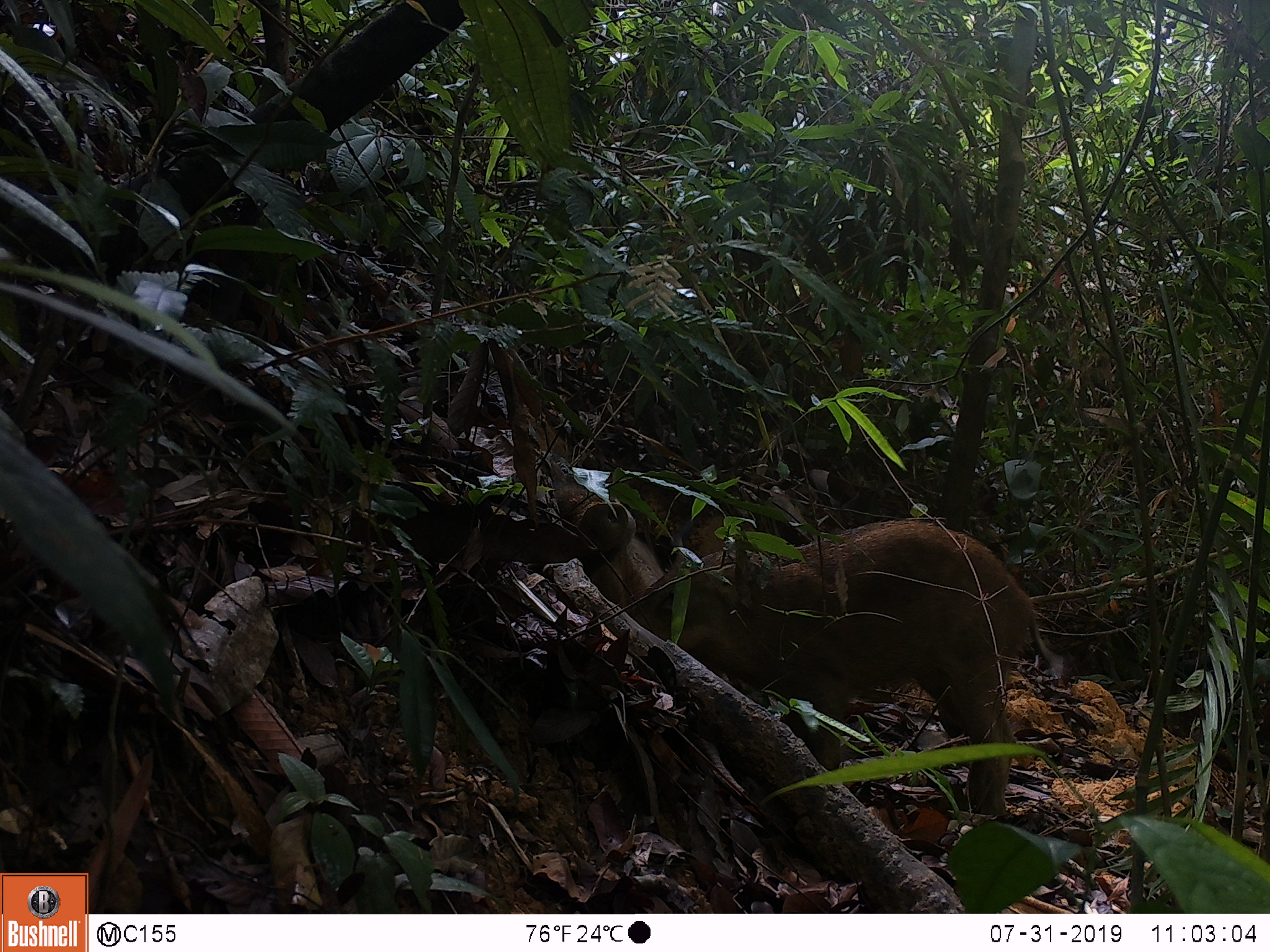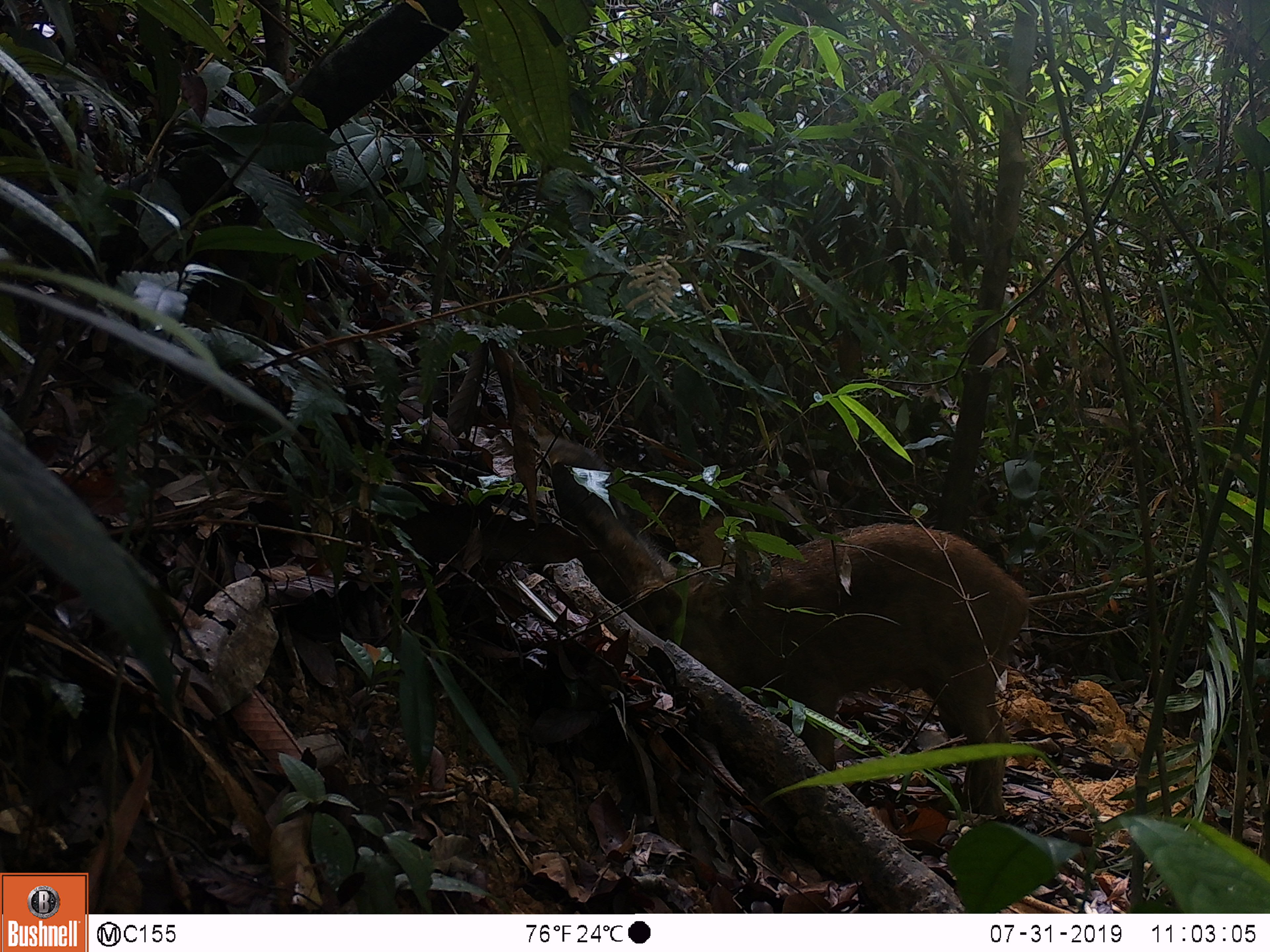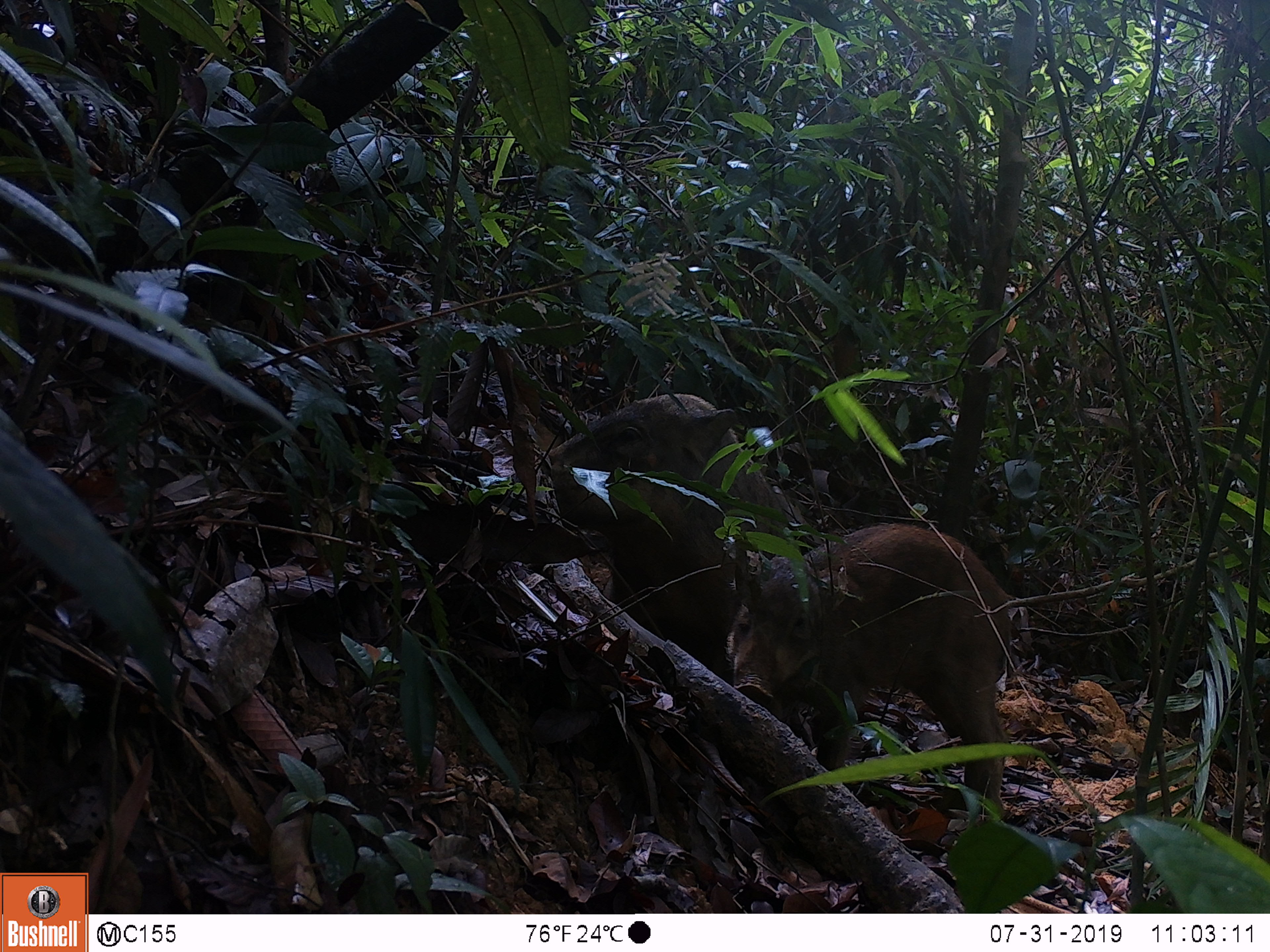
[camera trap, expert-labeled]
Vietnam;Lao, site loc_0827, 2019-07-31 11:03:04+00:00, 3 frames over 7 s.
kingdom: Animalia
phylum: Chordata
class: Mammalia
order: Artiodactyla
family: Suidae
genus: Sus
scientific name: Sus scrofa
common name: eurasian wild pig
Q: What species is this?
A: Eurasian wild pig (Sus scrofa).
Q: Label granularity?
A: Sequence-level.